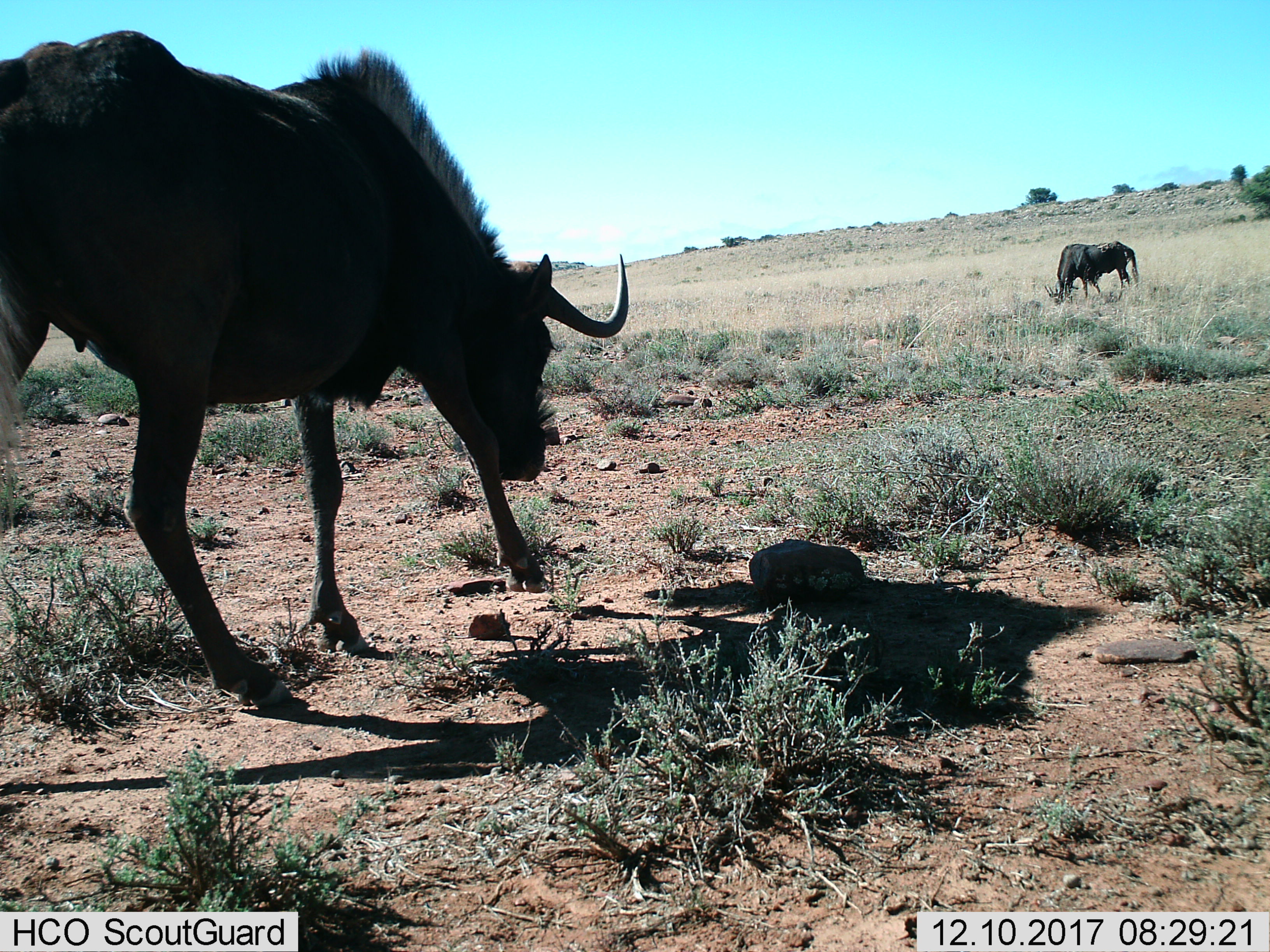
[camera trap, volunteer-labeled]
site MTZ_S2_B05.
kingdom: Animalia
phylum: Chordata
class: Mammalia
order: Artiodactyla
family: Bovidae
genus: Connochaetes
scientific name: Connochaetes gnou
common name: black wildebeest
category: wildebeestblack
Wildebeestblack (black wildebeest) (Connochaetes gnou), count 2. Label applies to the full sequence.